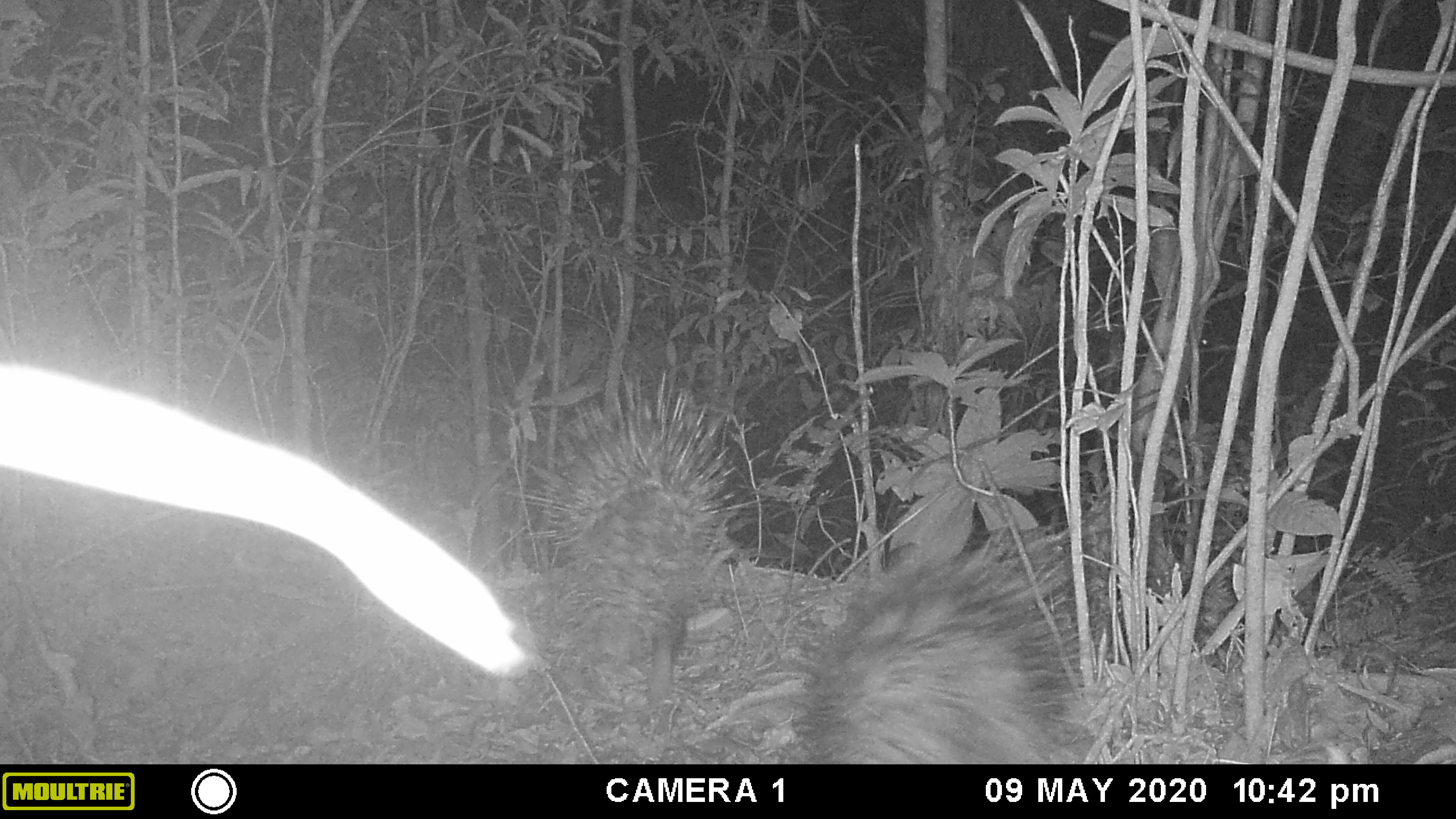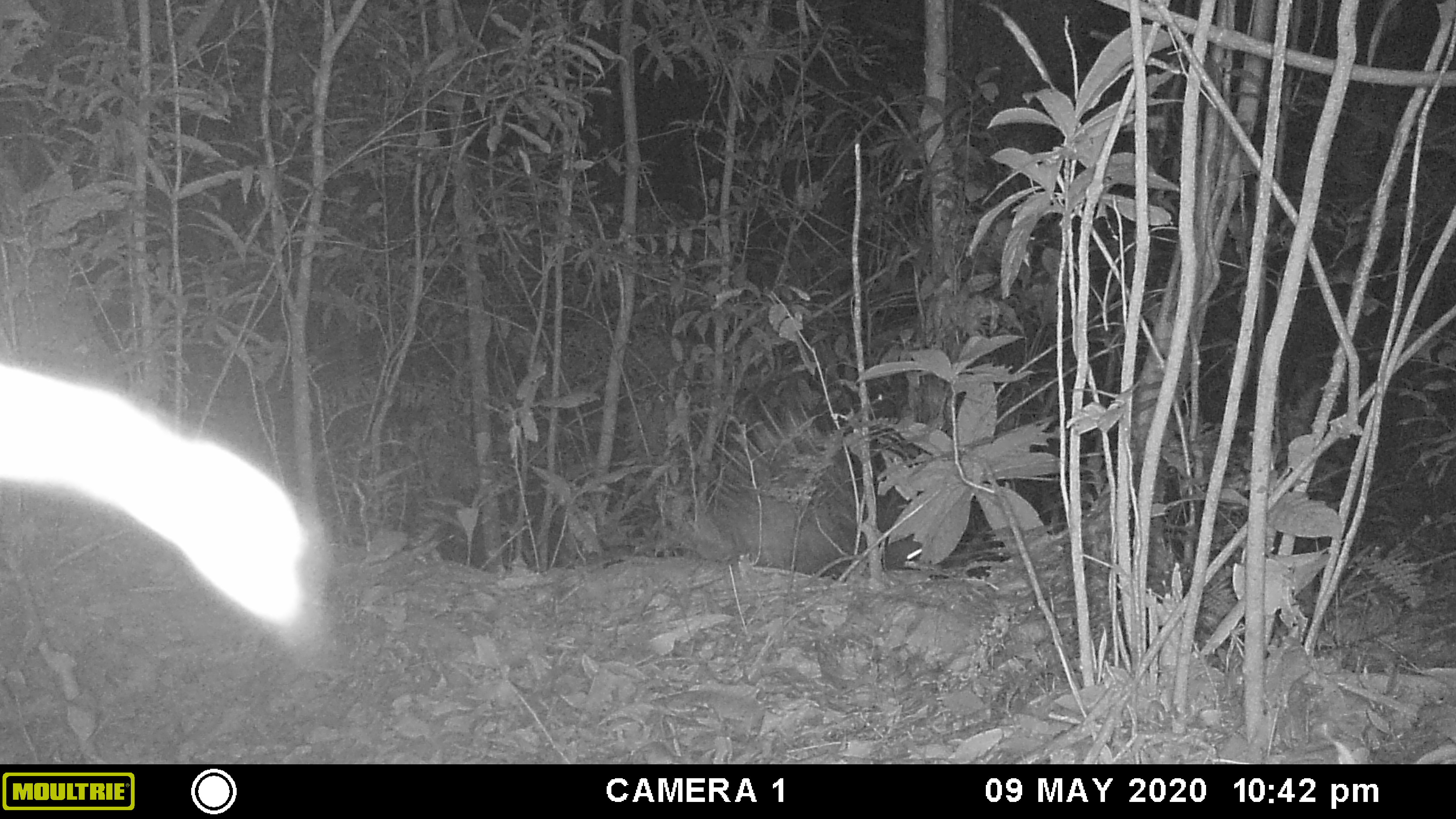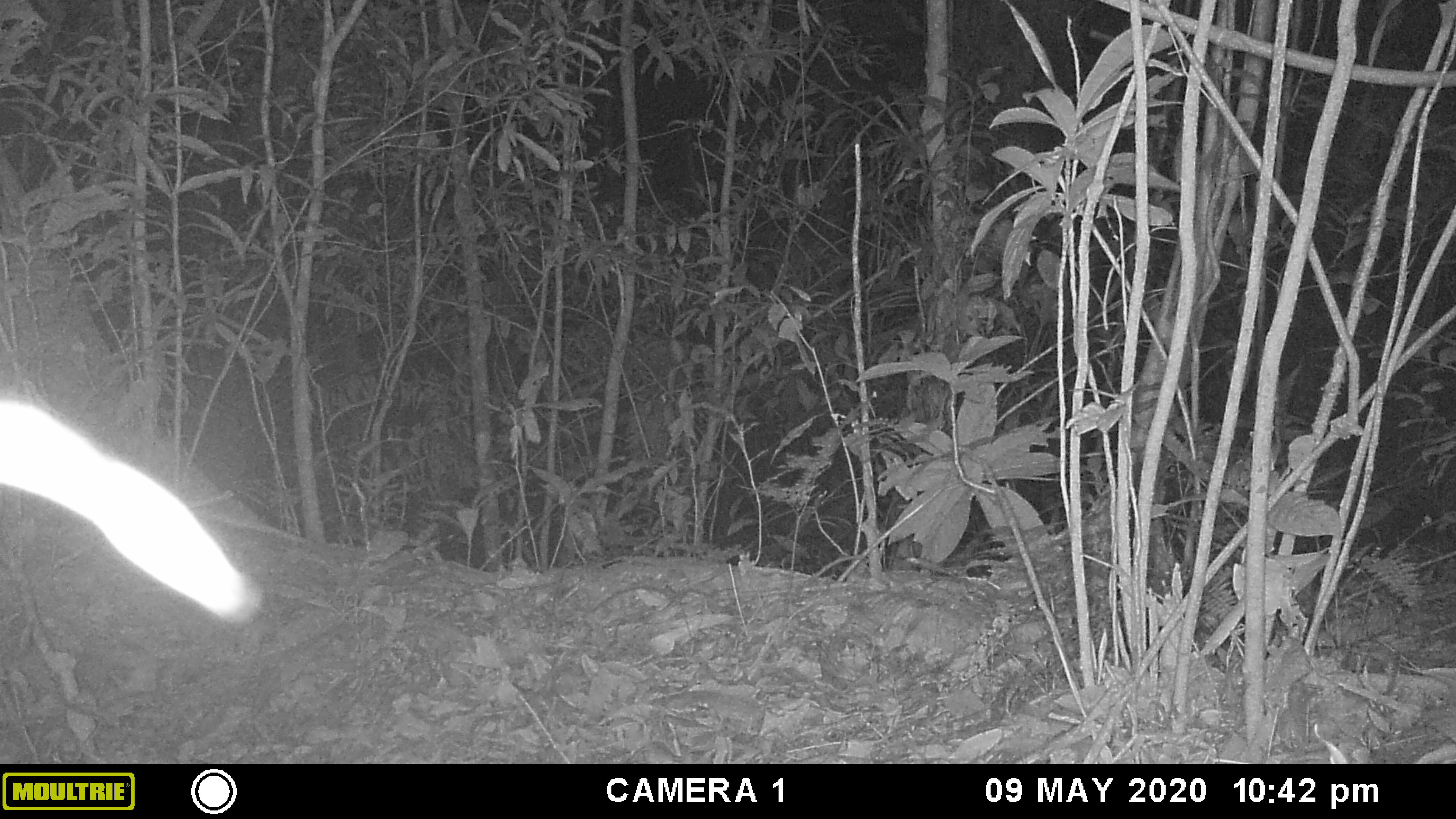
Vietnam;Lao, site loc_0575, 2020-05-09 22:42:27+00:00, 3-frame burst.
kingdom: Animalia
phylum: Chordata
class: Mammalia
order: Rodentia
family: Hystricidae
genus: Hystrix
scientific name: Hystrix brachyura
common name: malayan porcupine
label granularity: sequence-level